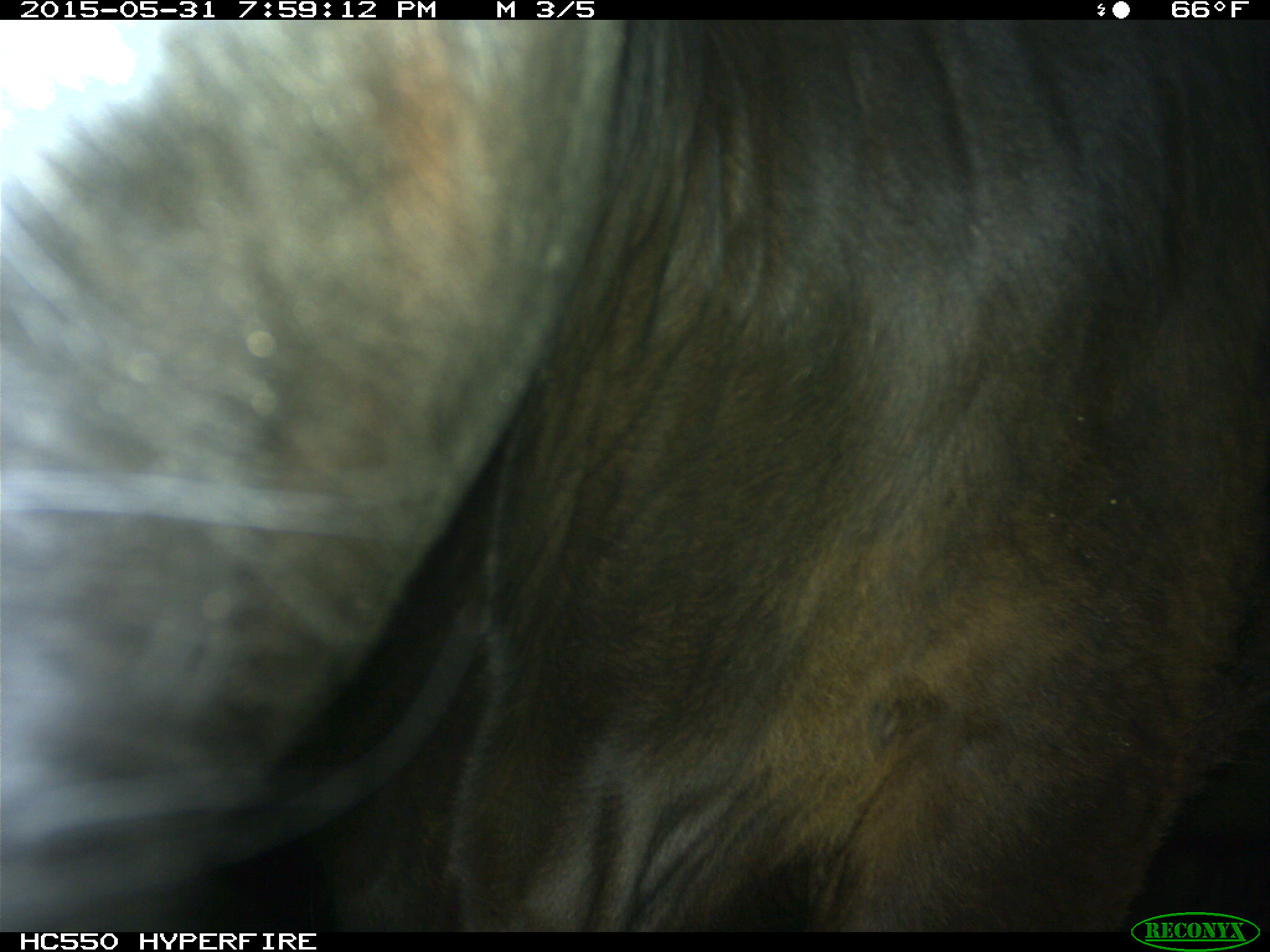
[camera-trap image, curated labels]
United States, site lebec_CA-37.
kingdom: Animalia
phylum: Chordata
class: Mammalia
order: Artiodactyla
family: Bovidae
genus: Bos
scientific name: Bos taurus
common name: domestic cow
Bos taurus (domestic cow).